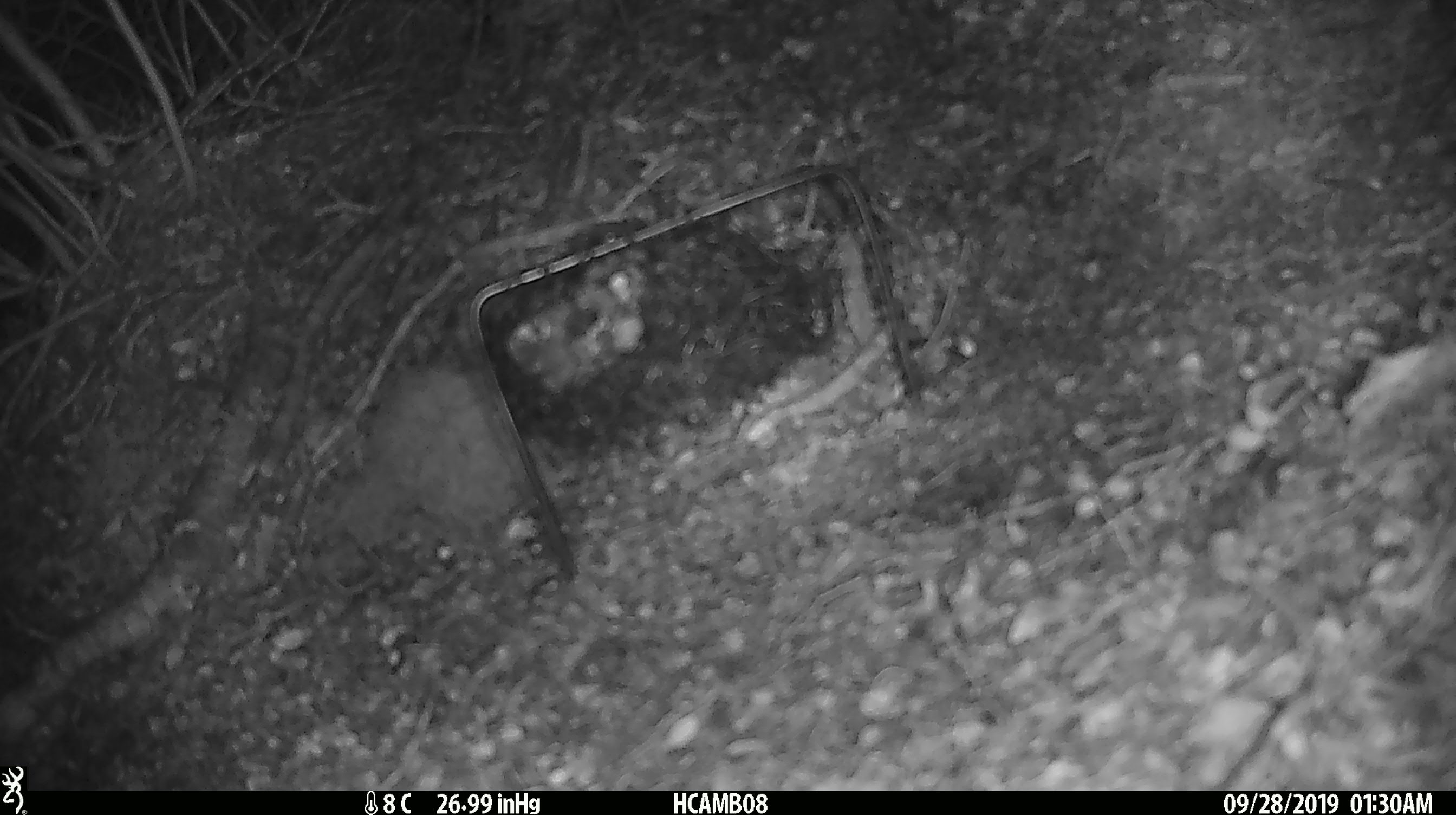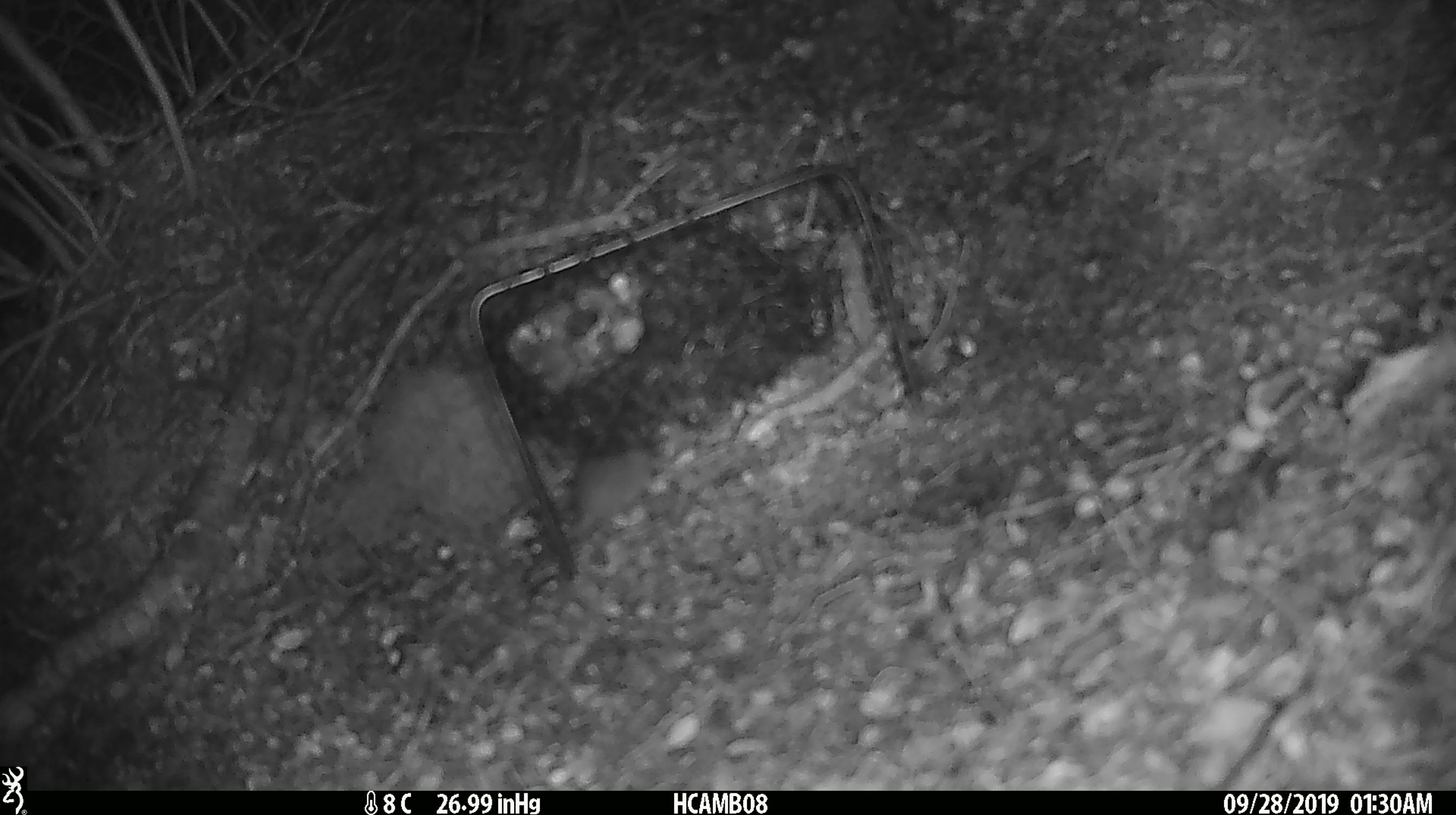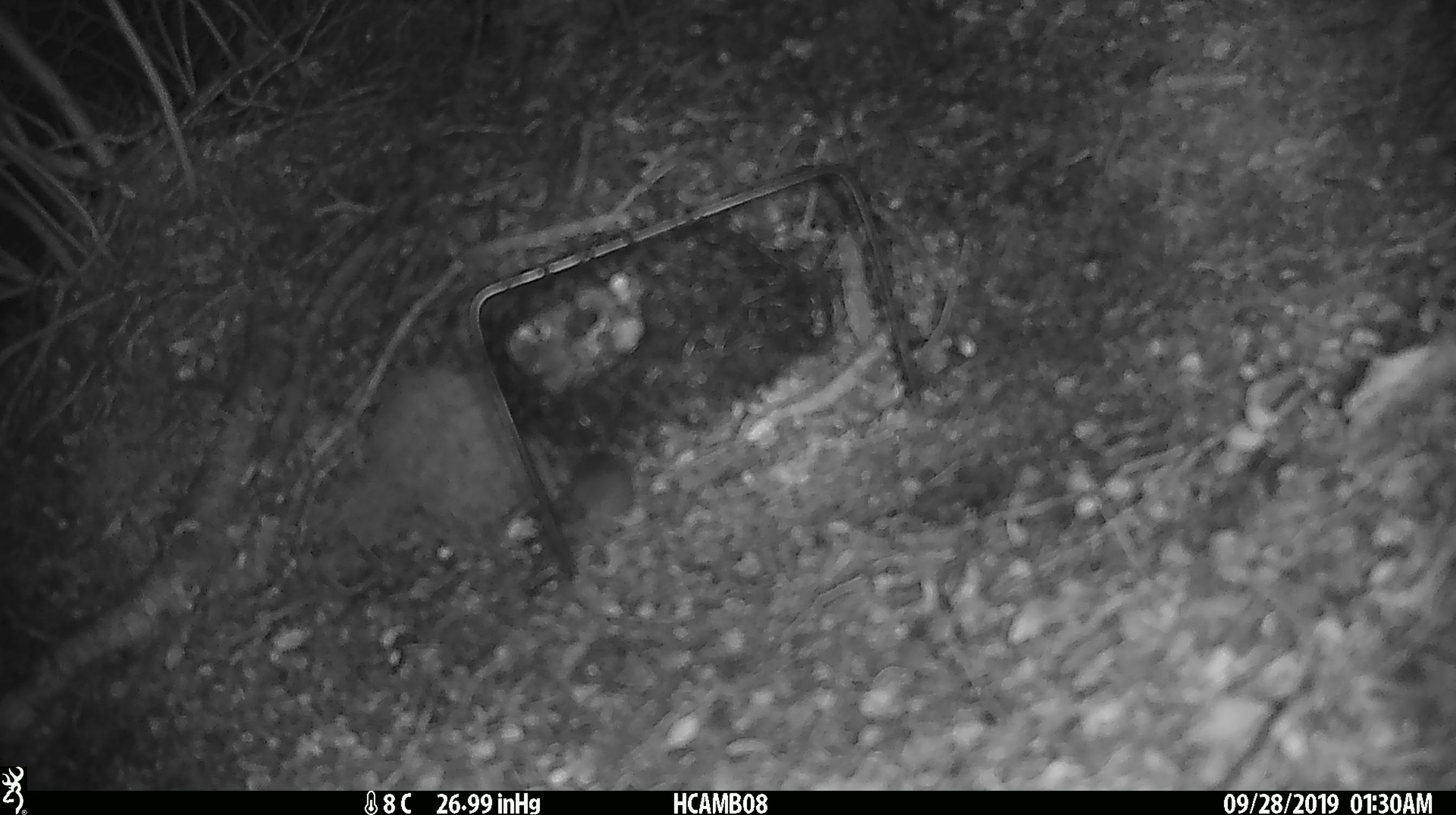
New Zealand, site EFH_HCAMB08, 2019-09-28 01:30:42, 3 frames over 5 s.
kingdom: Animalia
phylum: Chordata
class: Mammalia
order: Rodentia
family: Muridae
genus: Mus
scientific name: Mus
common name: mouse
Mouse (Mus).